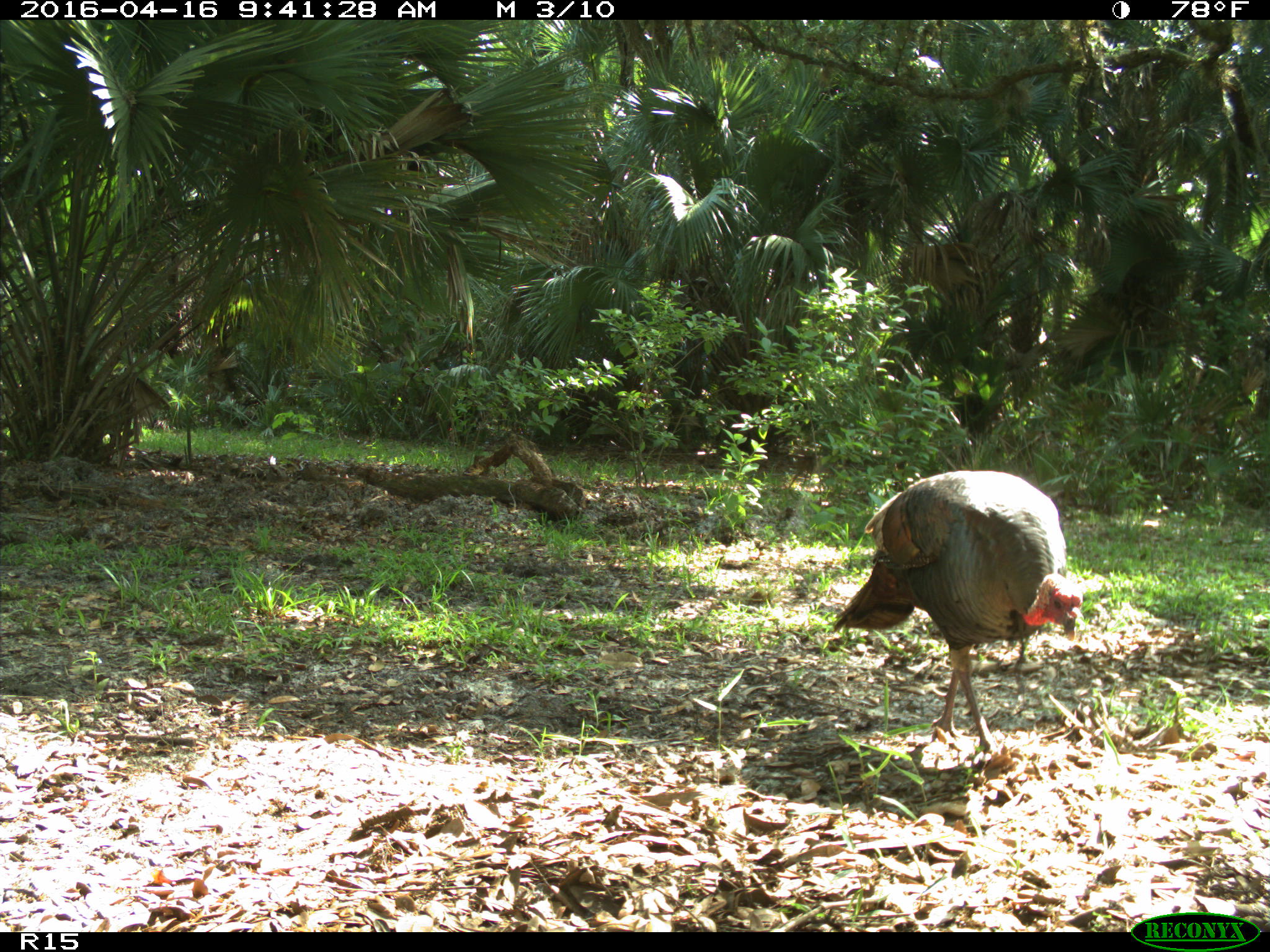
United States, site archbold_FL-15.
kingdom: Animalia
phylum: Chordata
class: Aves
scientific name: Aves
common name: birds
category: unidentified bird